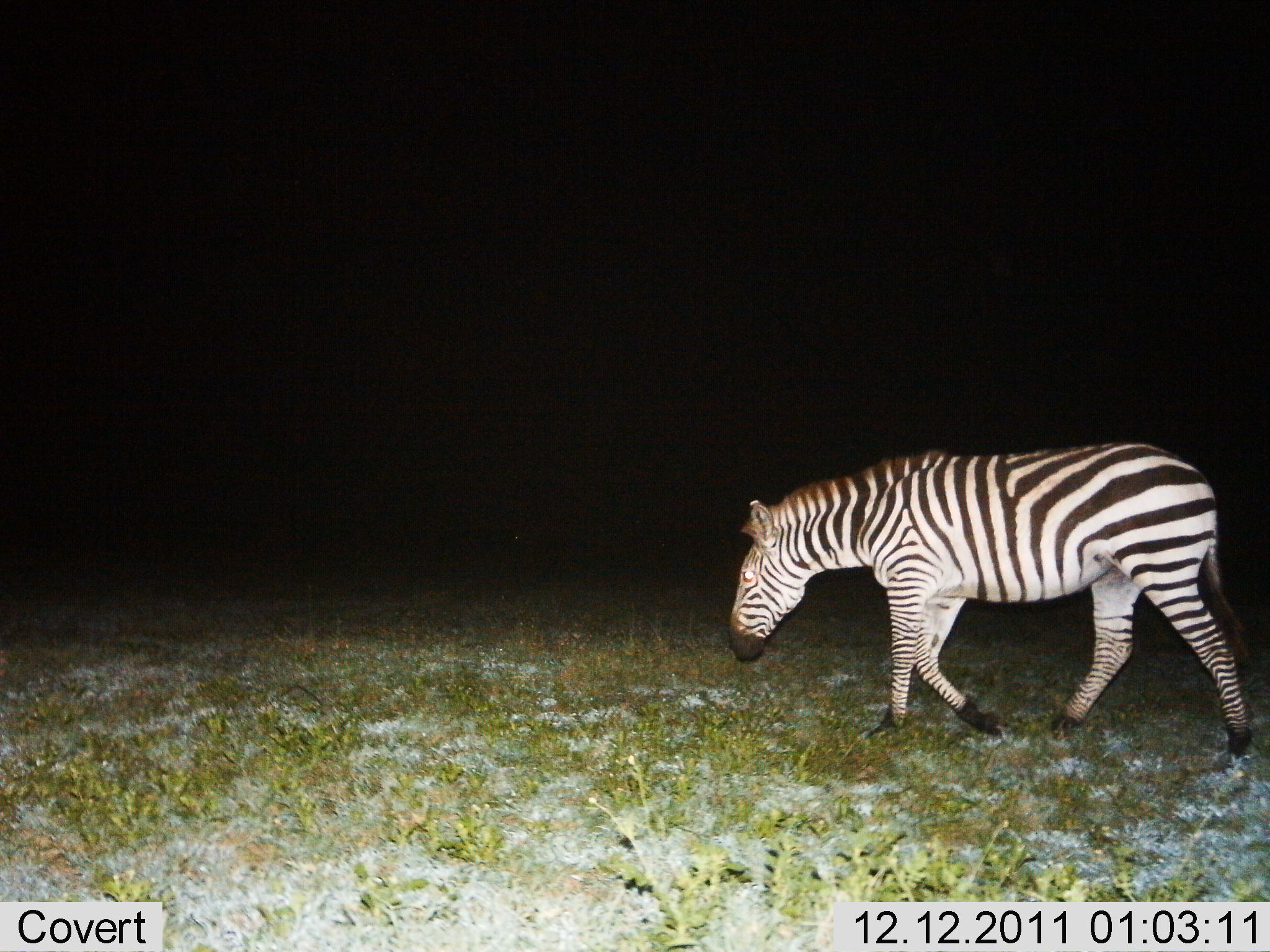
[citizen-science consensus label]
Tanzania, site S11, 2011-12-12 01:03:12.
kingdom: Animalia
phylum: Chordata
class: Mammalia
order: Perissodactyla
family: Equidae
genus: Equus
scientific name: Equus quagga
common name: plains zebra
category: zebra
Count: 1.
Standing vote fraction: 0%.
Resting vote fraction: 0%.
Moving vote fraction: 93%.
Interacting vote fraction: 0%.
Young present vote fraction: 0%.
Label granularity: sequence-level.